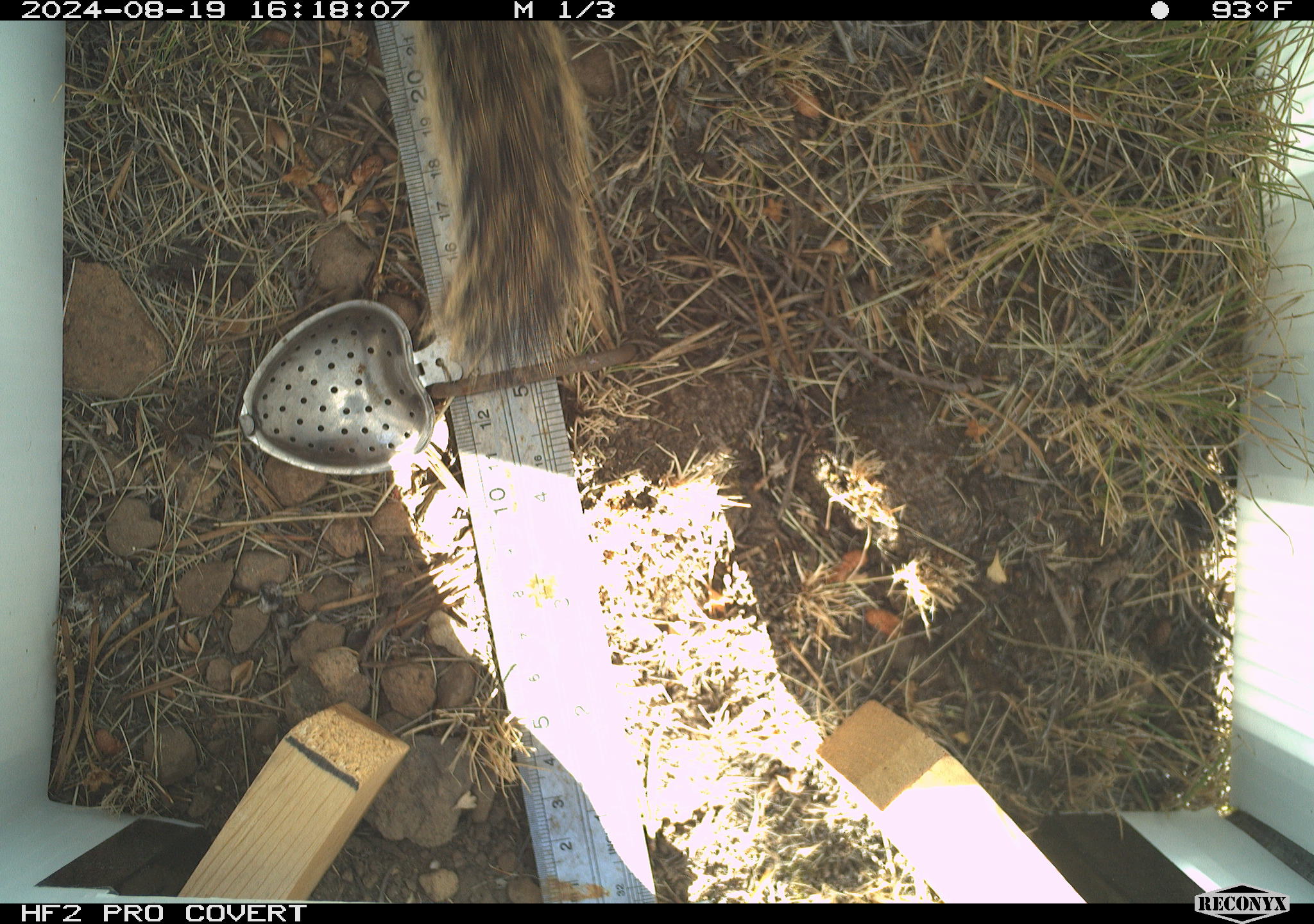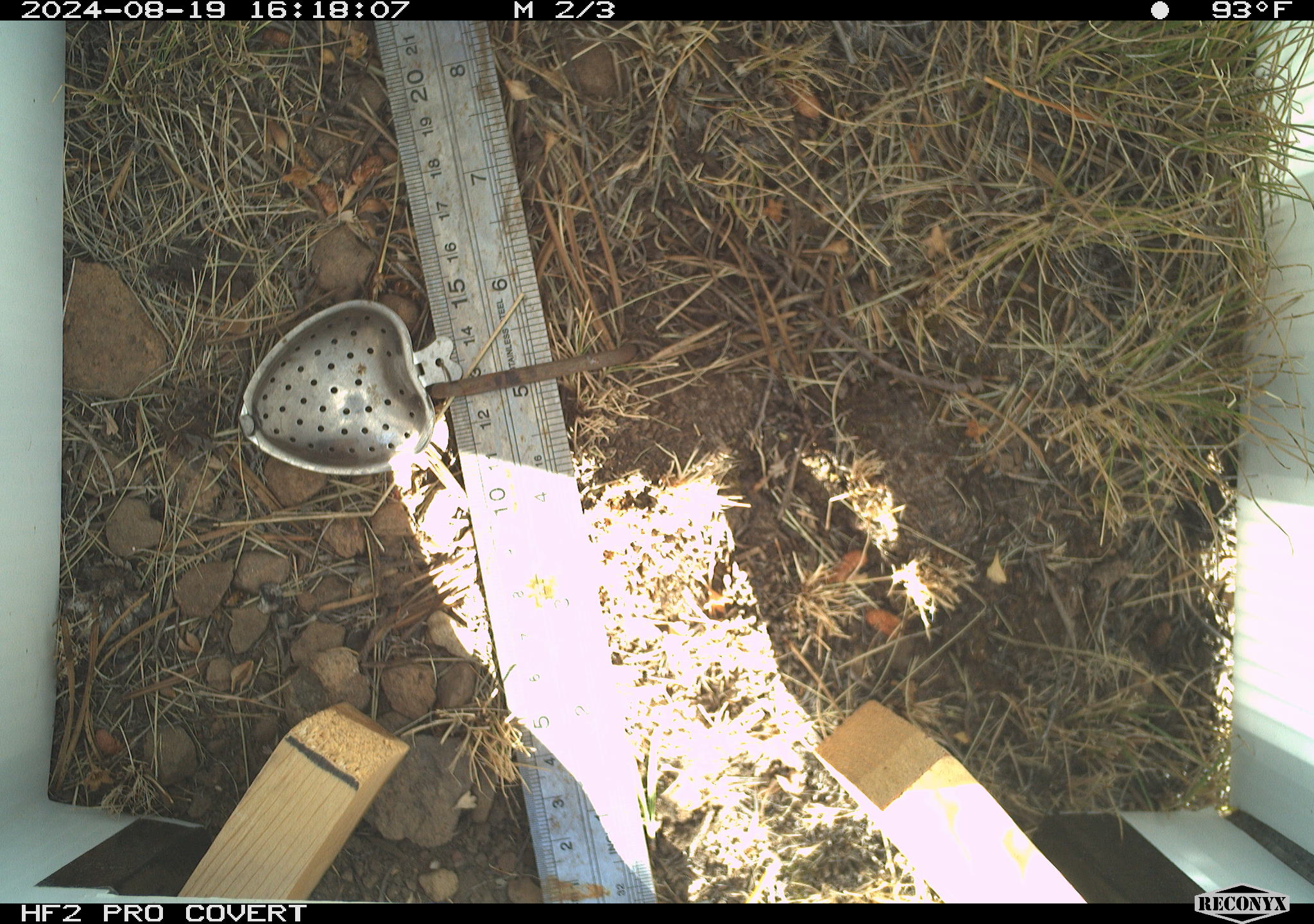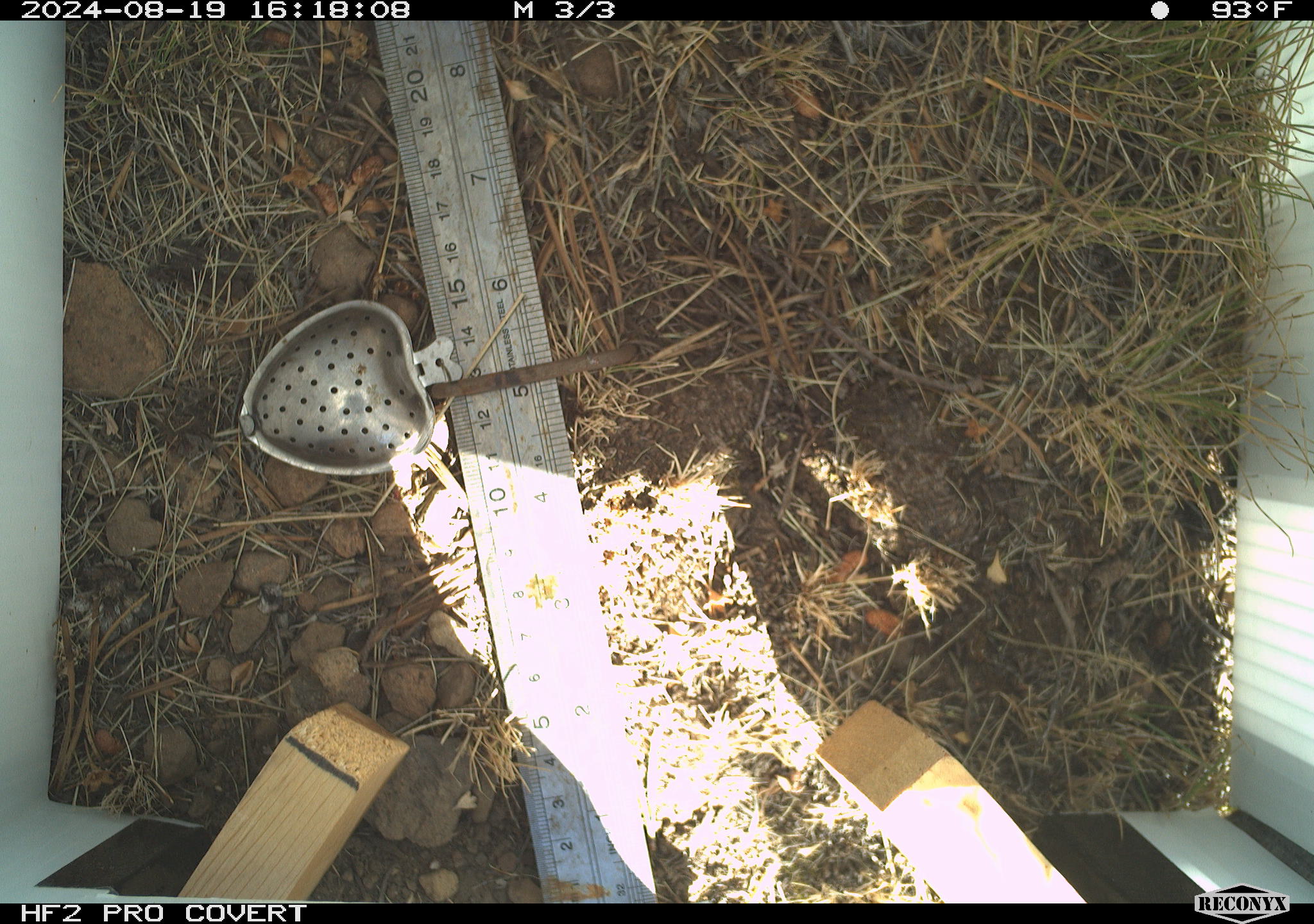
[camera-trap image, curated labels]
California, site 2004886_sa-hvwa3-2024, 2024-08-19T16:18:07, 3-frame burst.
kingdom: Animalia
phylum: Chordata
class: Mammalia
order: Rodentia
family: Sciuridae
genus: Callospermophilus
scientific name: Callospermophilus lateralis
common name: golden mantled ground squirrel